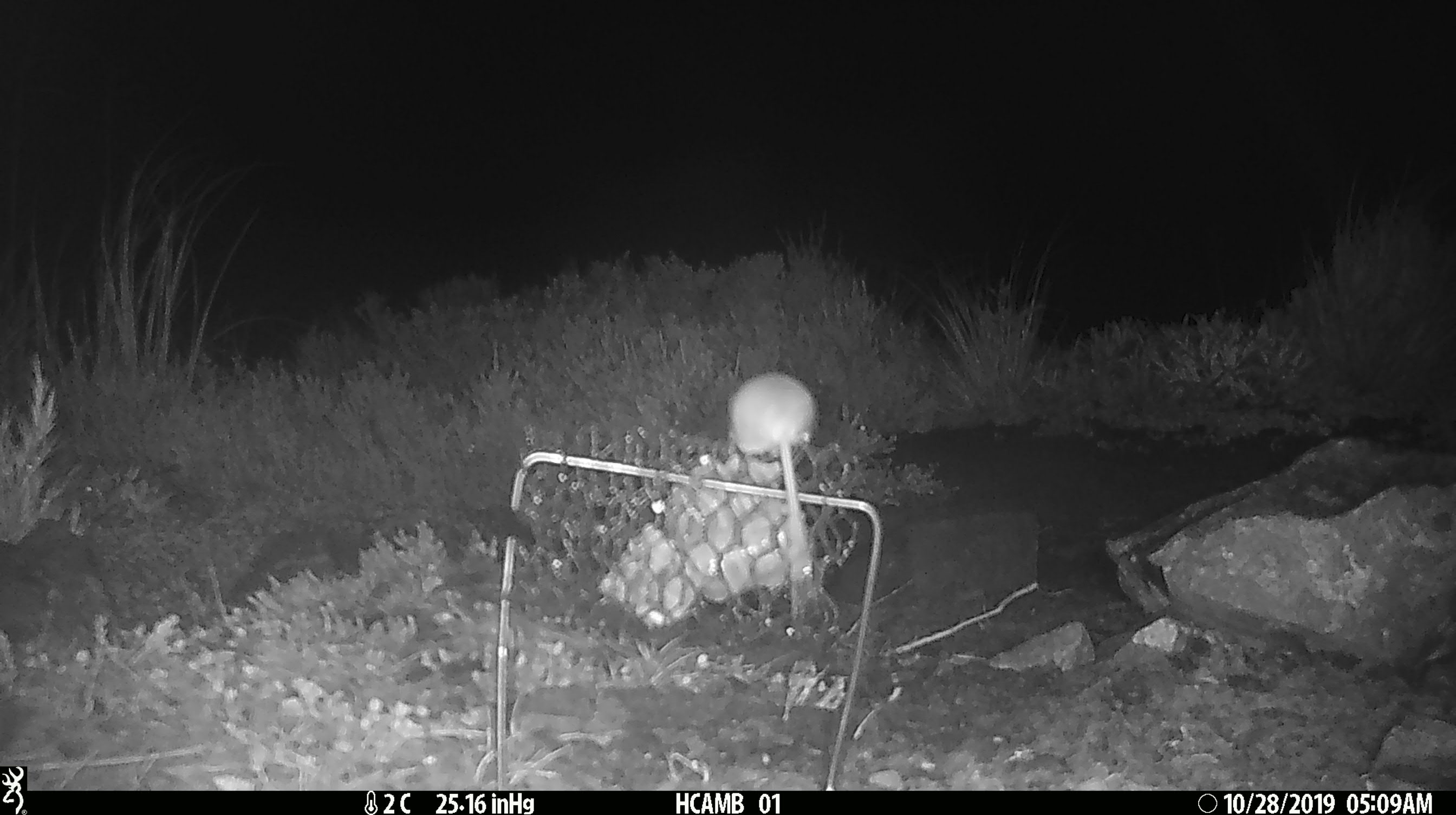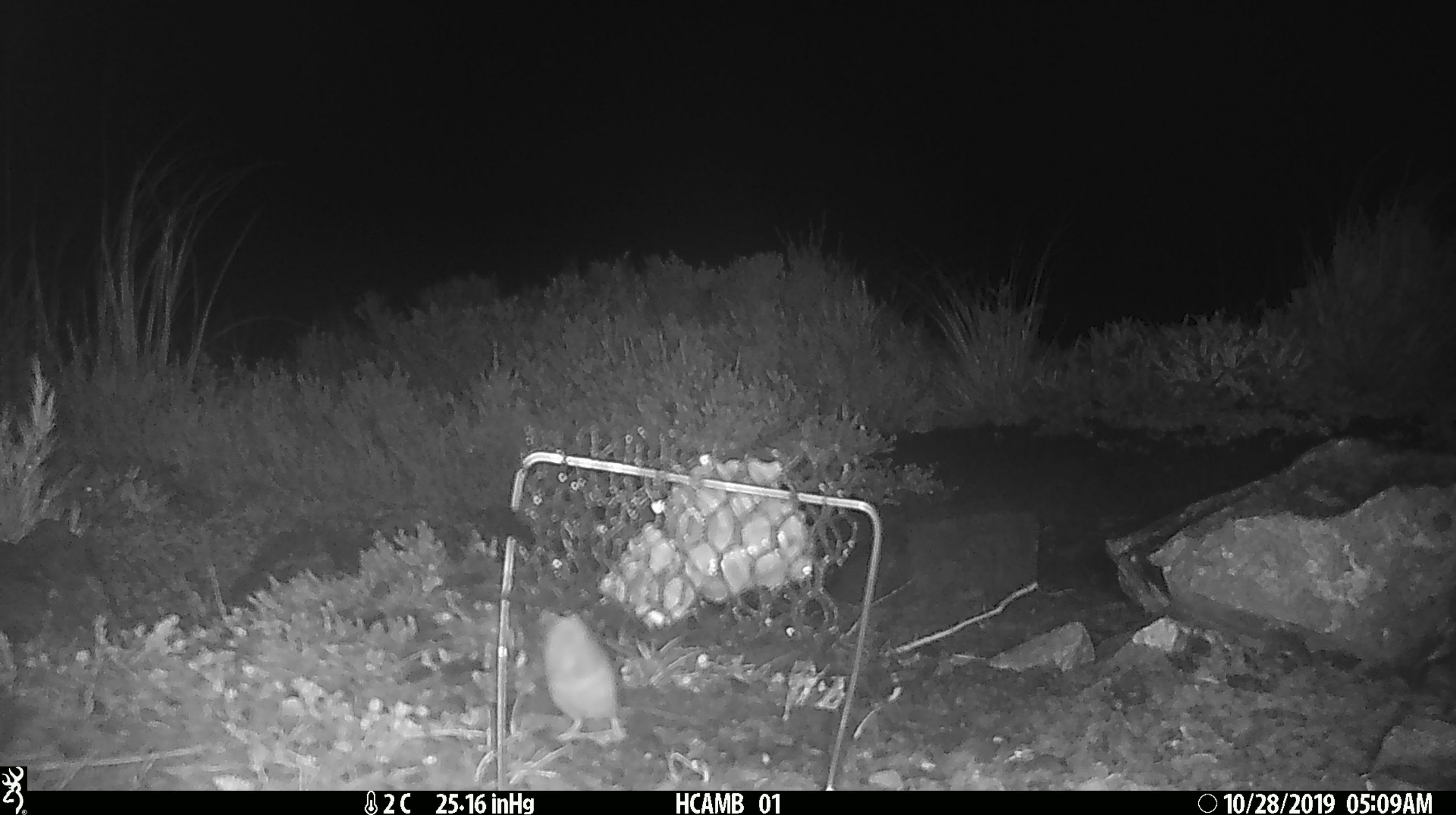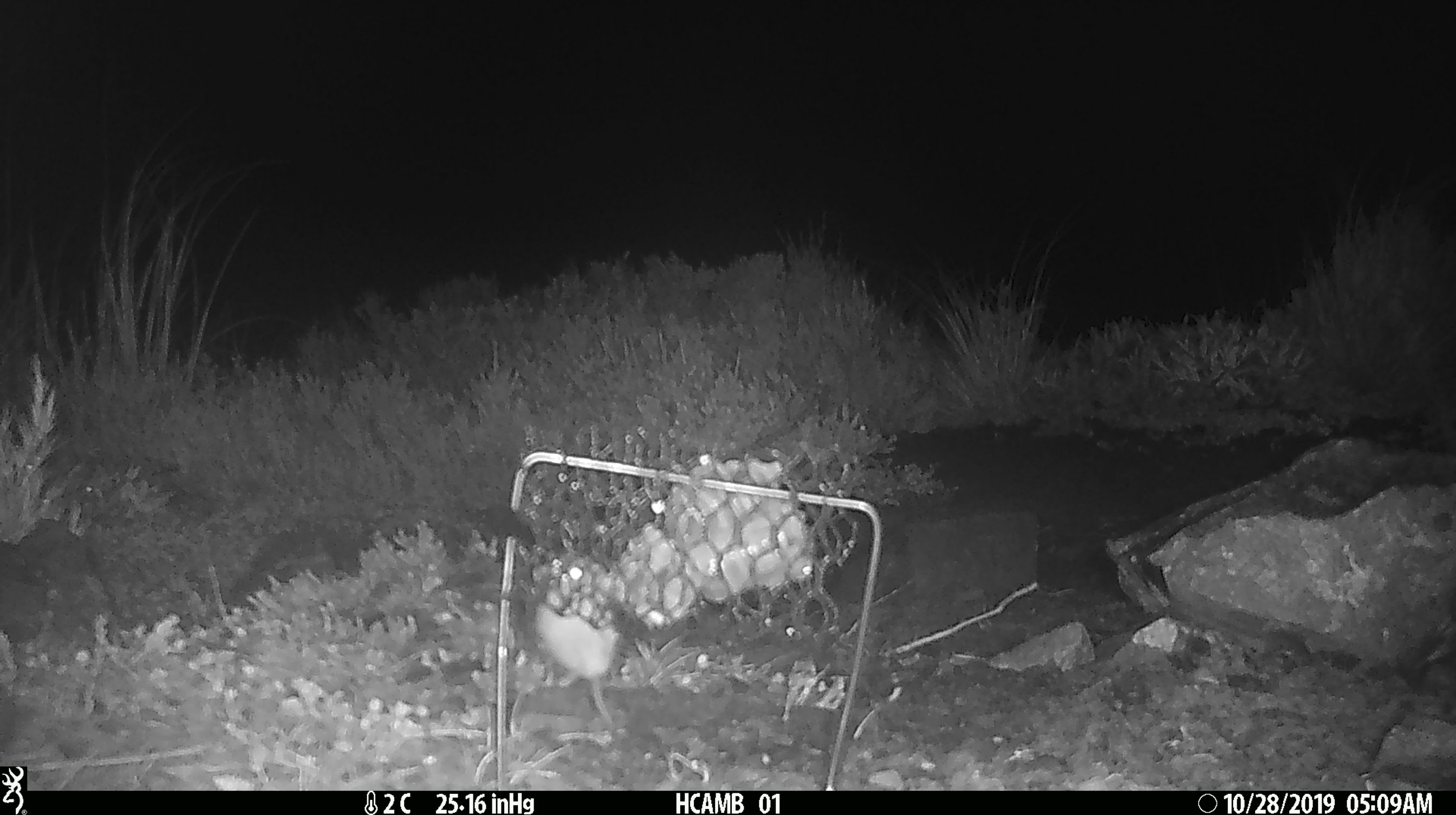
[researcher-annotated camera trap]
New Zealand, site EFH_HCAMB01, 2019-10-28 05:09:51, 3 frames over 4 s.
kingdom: Animalia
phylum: Chordata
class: Mammalia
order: Rodentia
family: Muridae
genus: Mus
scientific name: Mus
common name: mouse